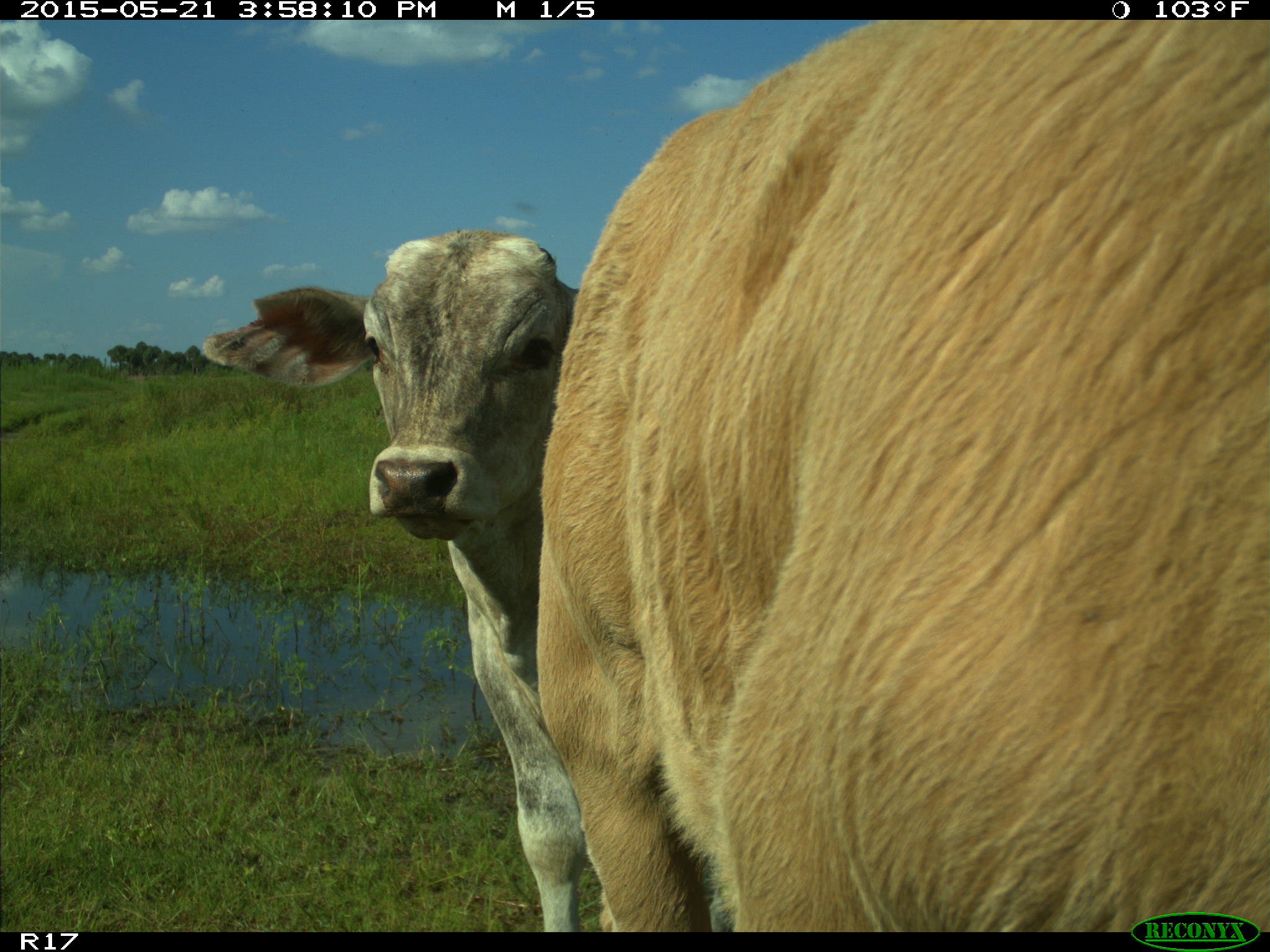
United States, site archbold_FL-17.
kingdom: Animalia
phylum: Chordata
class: Mammalia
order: Artiodactyla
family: Bovidae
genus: Bos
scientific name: Bos taurus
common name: domestic cow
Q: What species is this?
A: Bos taurus (domestic cow).